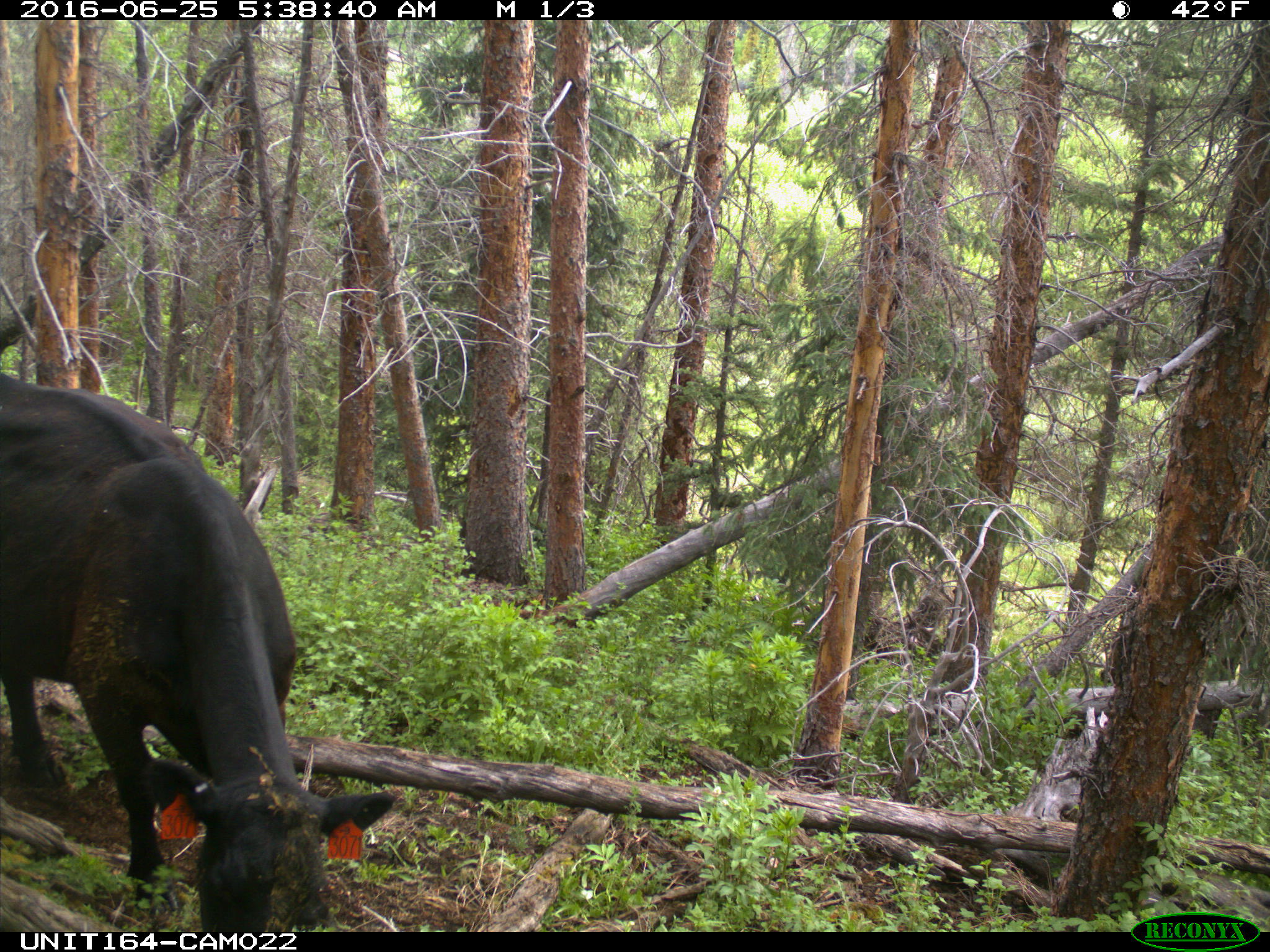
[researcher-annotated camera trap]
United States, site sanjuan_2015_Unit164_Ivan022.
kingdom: Animalia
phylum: Chordata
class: Mammalia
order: Artiodactyla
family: Bovidae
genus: Bos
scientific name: Bos taurus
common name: domestic cow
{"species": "Bos taurus (domestic cow)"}